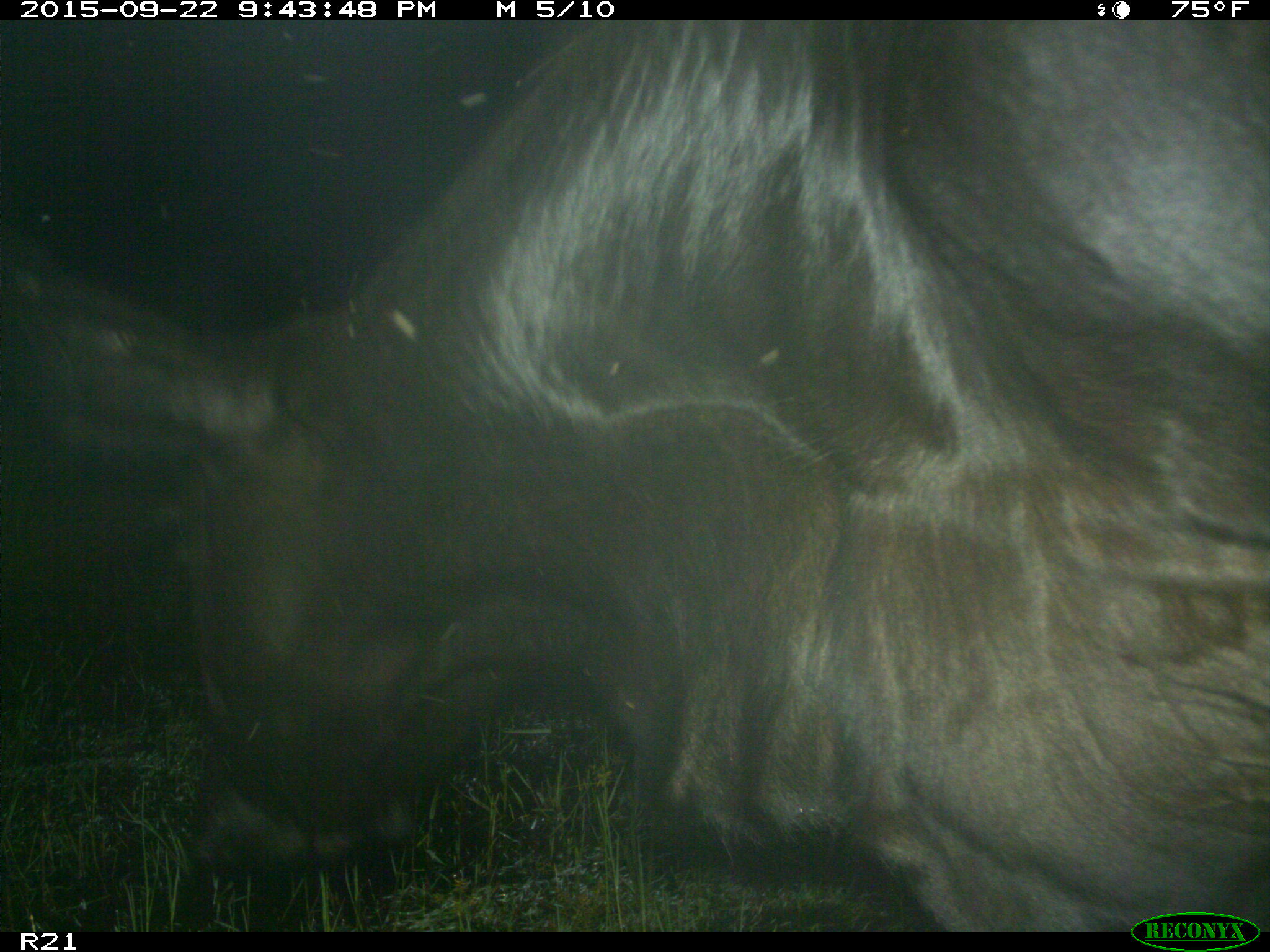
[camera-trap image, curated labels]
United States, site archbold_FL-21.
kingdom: Animalia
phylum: Chordata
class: Mammalia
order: Artiodactyla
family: Bovidae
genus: Bos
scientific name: Bos taurus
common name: domestic cow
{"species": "Bos taurus (domestic cow)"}